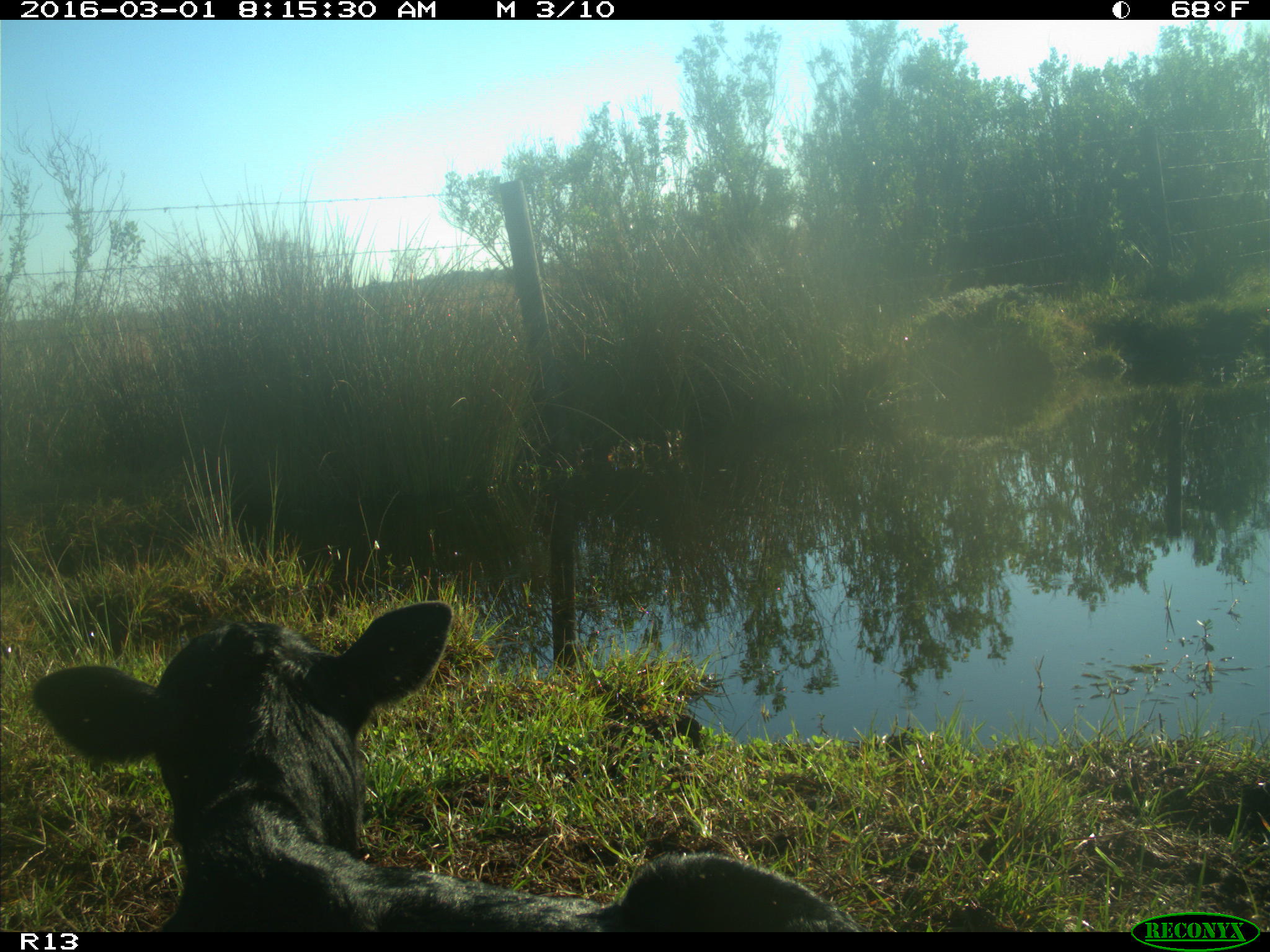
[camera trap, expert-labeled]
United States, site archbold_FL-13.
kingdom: Animalia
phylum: Chordata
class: Mammalia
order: Artiodactyla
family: Bovidae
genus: Bos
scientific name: Bos taurus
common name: domestic cow